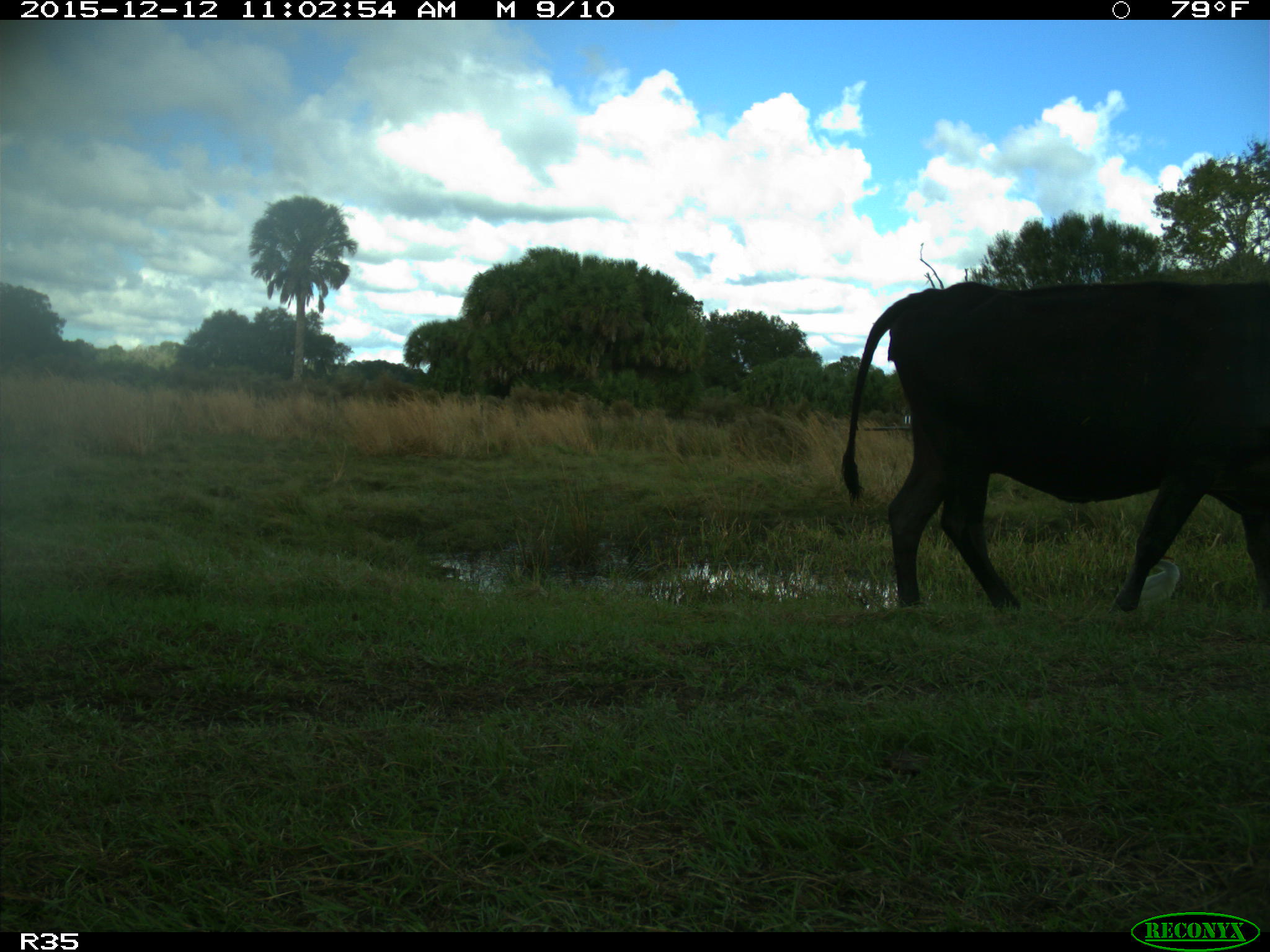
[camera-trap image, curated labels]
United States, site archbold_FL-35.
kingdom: Animalia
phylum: Chordata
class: Mammalia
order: Artiodactyla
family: Bovidae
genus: Bos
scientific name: Bos taurus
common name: domestic cow